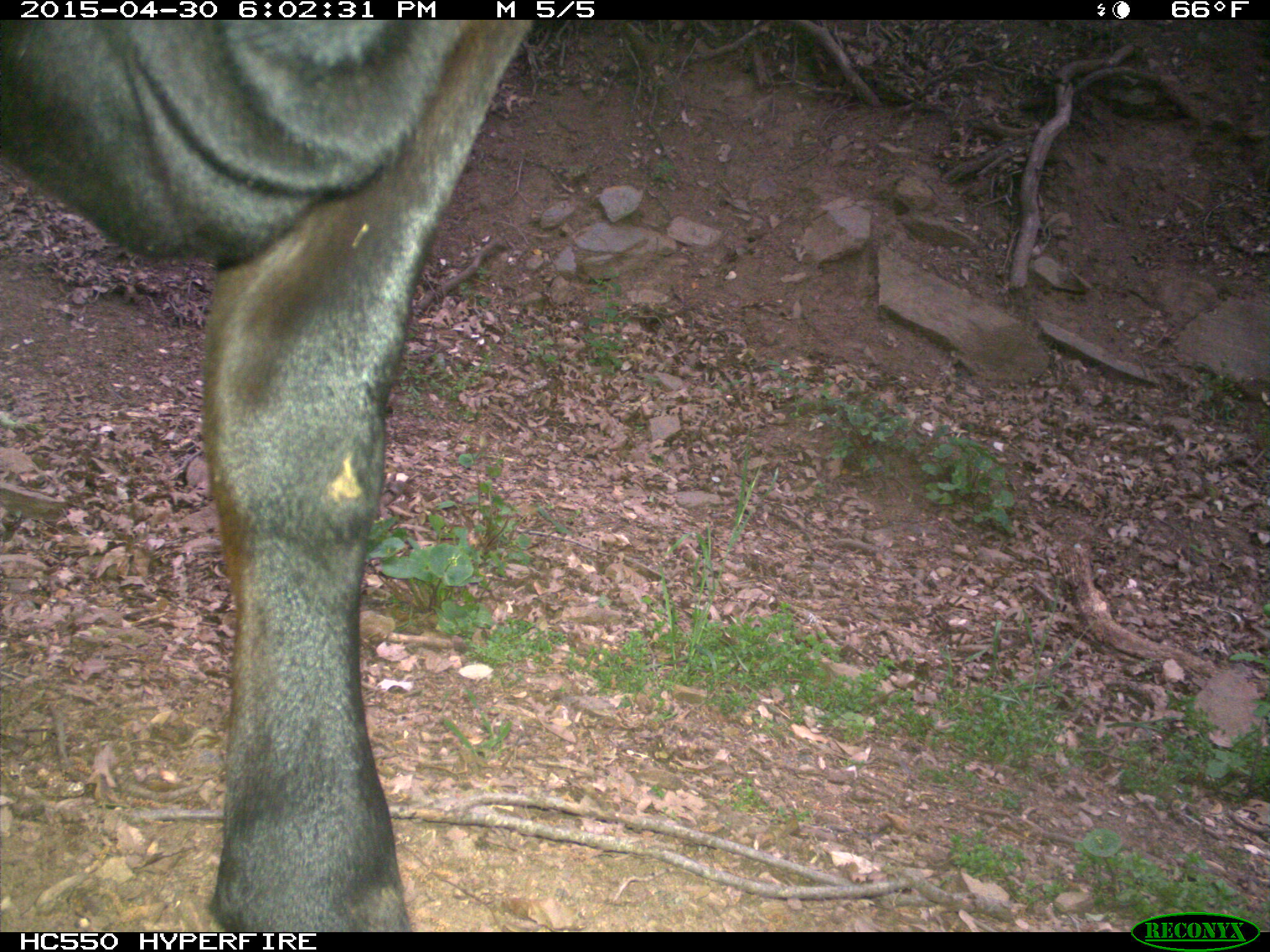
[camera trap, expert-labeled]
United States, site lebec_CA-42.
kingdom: Animalia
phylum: Chordata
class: Mammalia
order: Artiodactyla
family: Bovidae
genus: Bos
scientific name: Bos taurus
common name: domestic cow